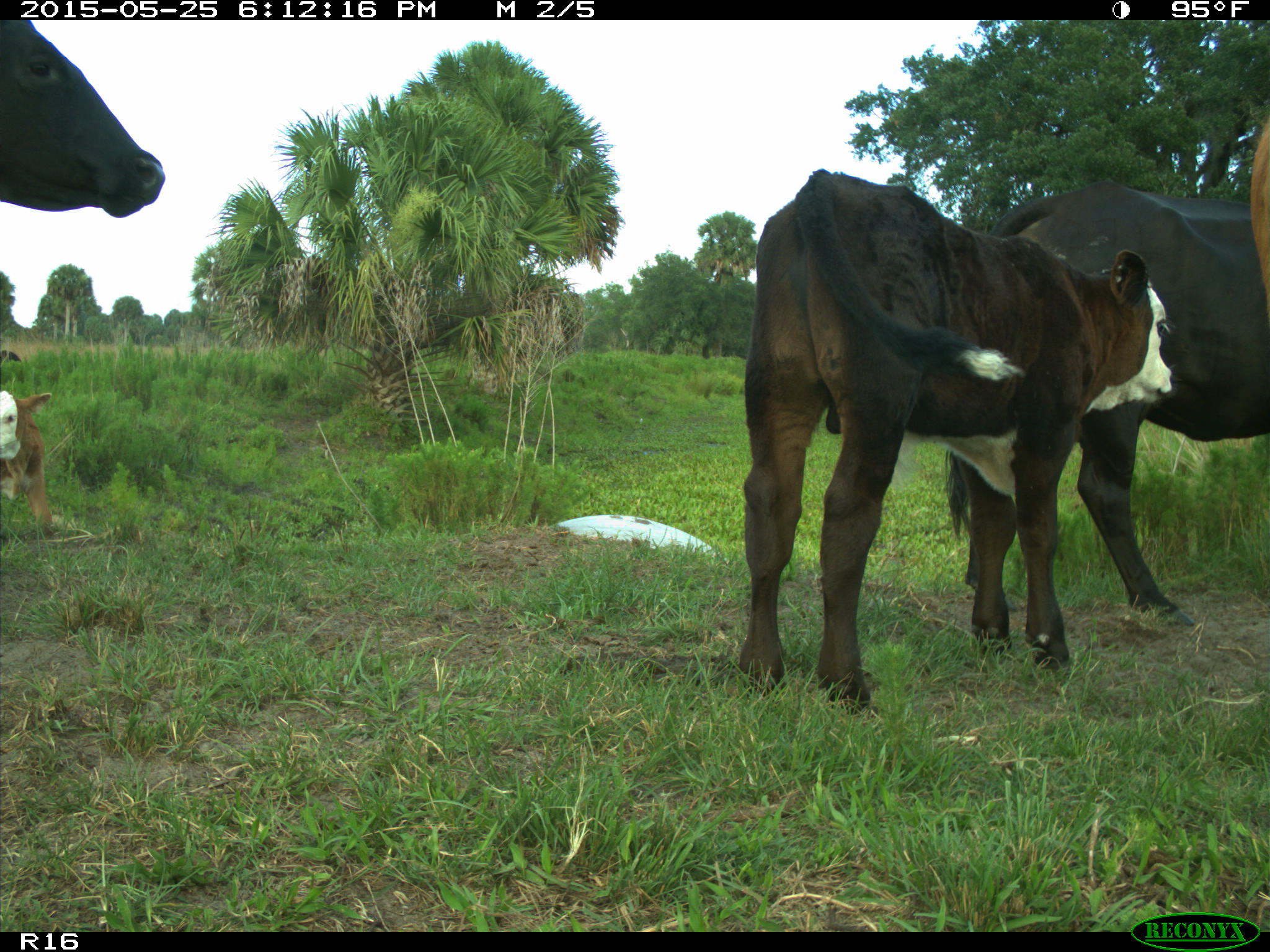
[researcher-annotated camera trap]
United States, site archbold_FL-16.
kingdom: Animalia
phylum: Chordata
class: Mammalia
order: Artiodactyla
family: Bovidae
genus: Bos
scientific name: Bos taurus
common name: domestic cow